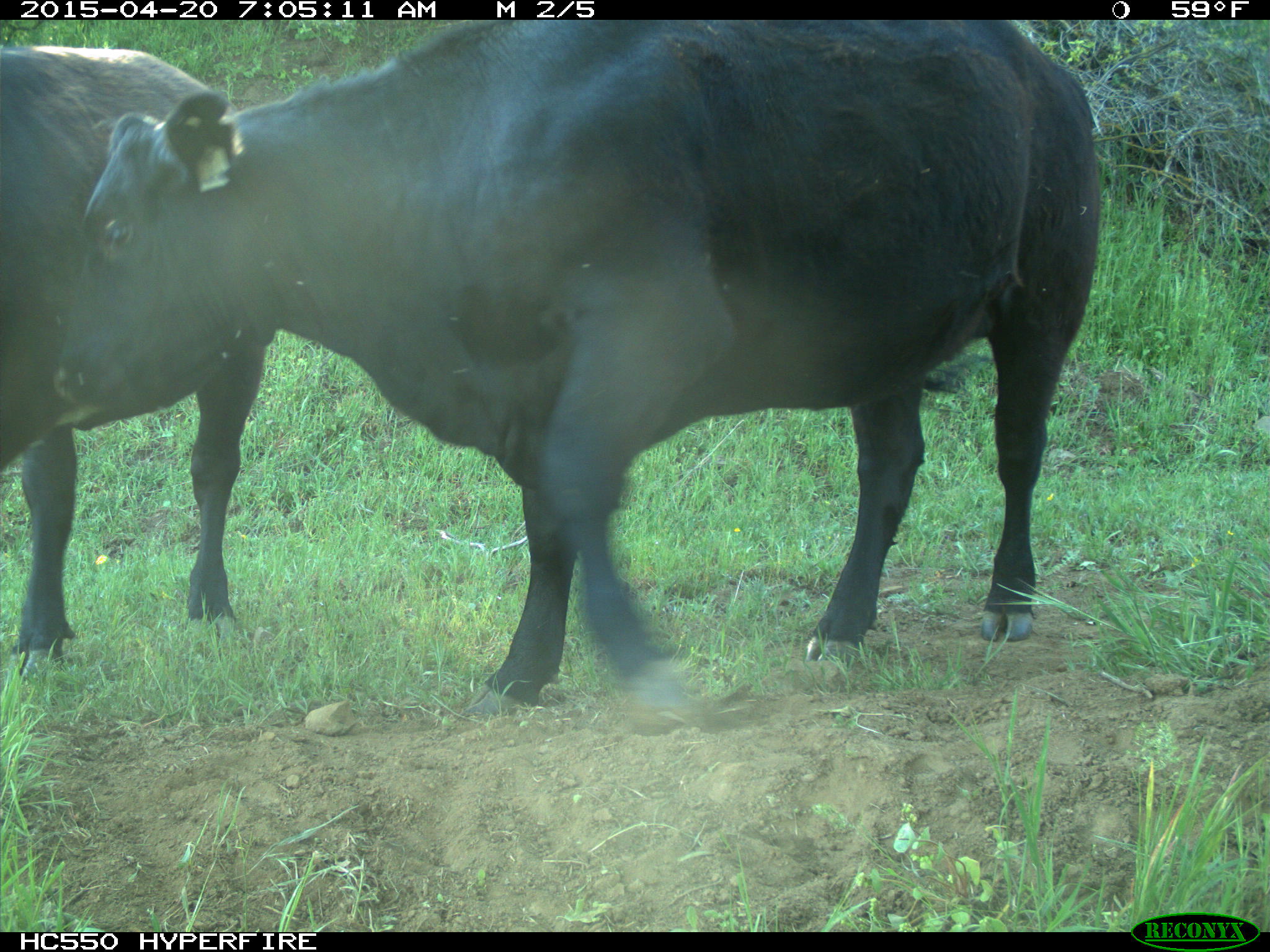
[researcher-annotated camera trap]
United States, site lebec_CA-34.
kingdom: Animalia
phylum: Chordata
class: Mammalia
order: Artiodactyla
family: Bovidae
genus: Bos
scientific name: Bos taurus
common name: domestic cow